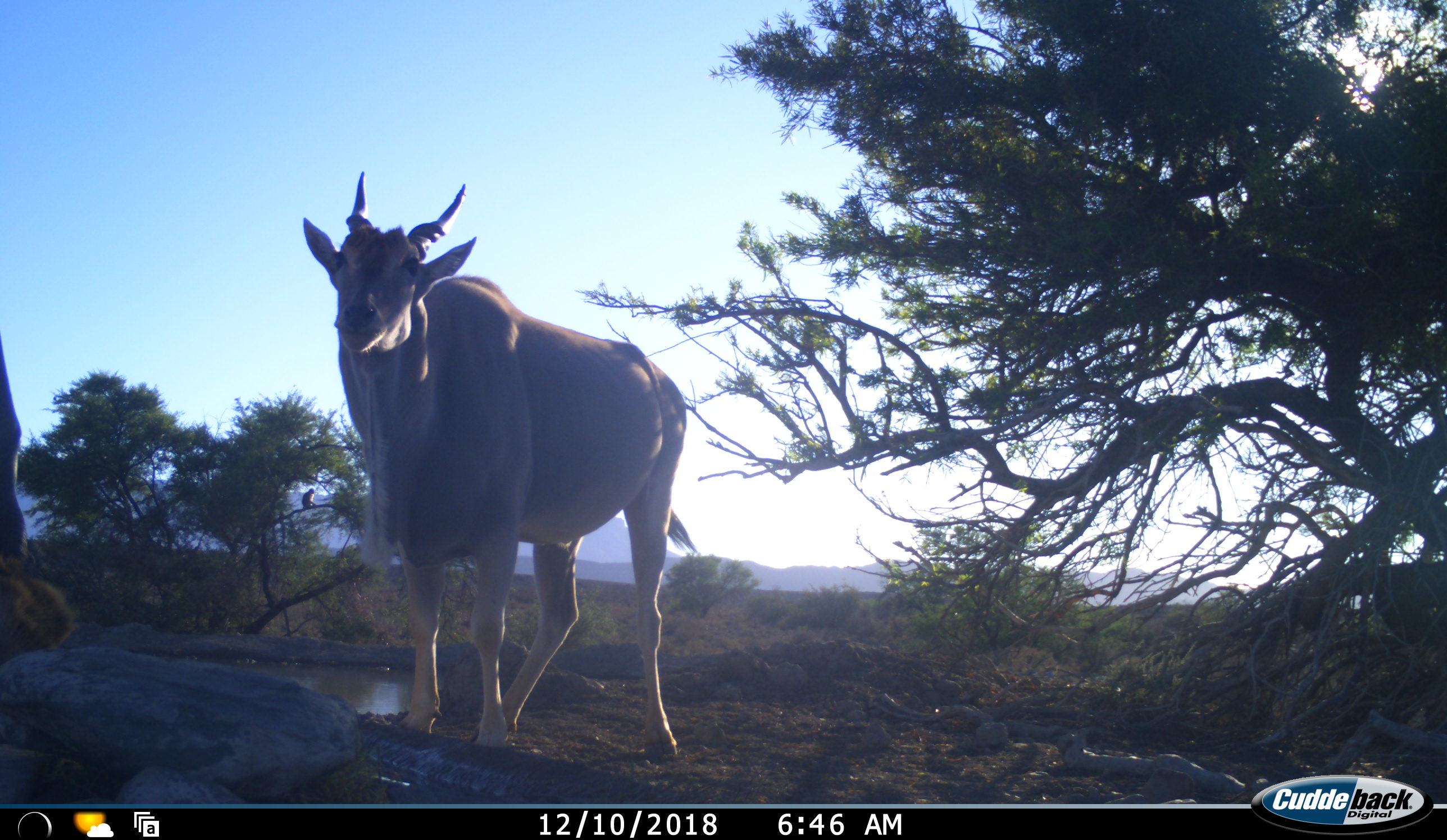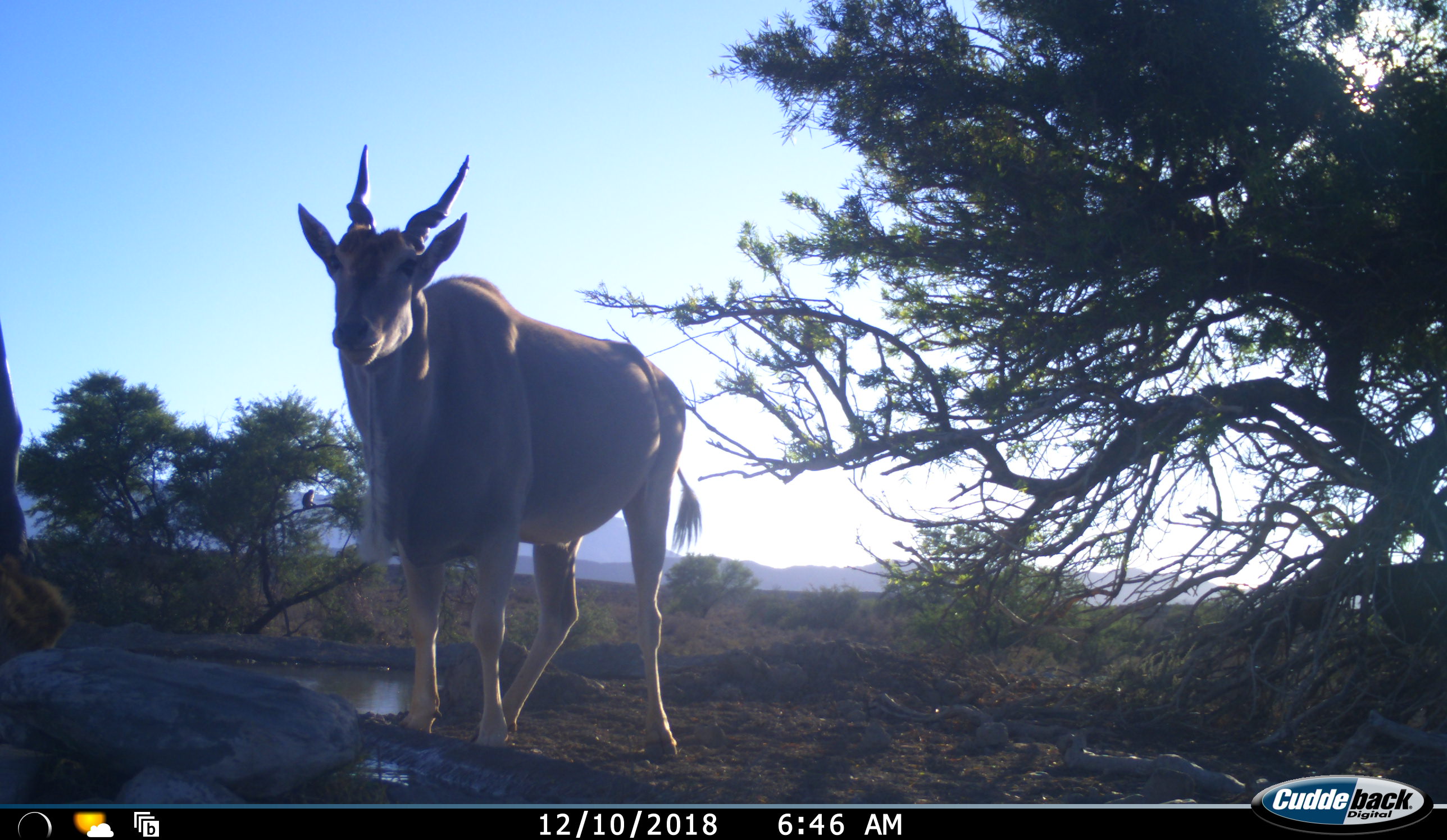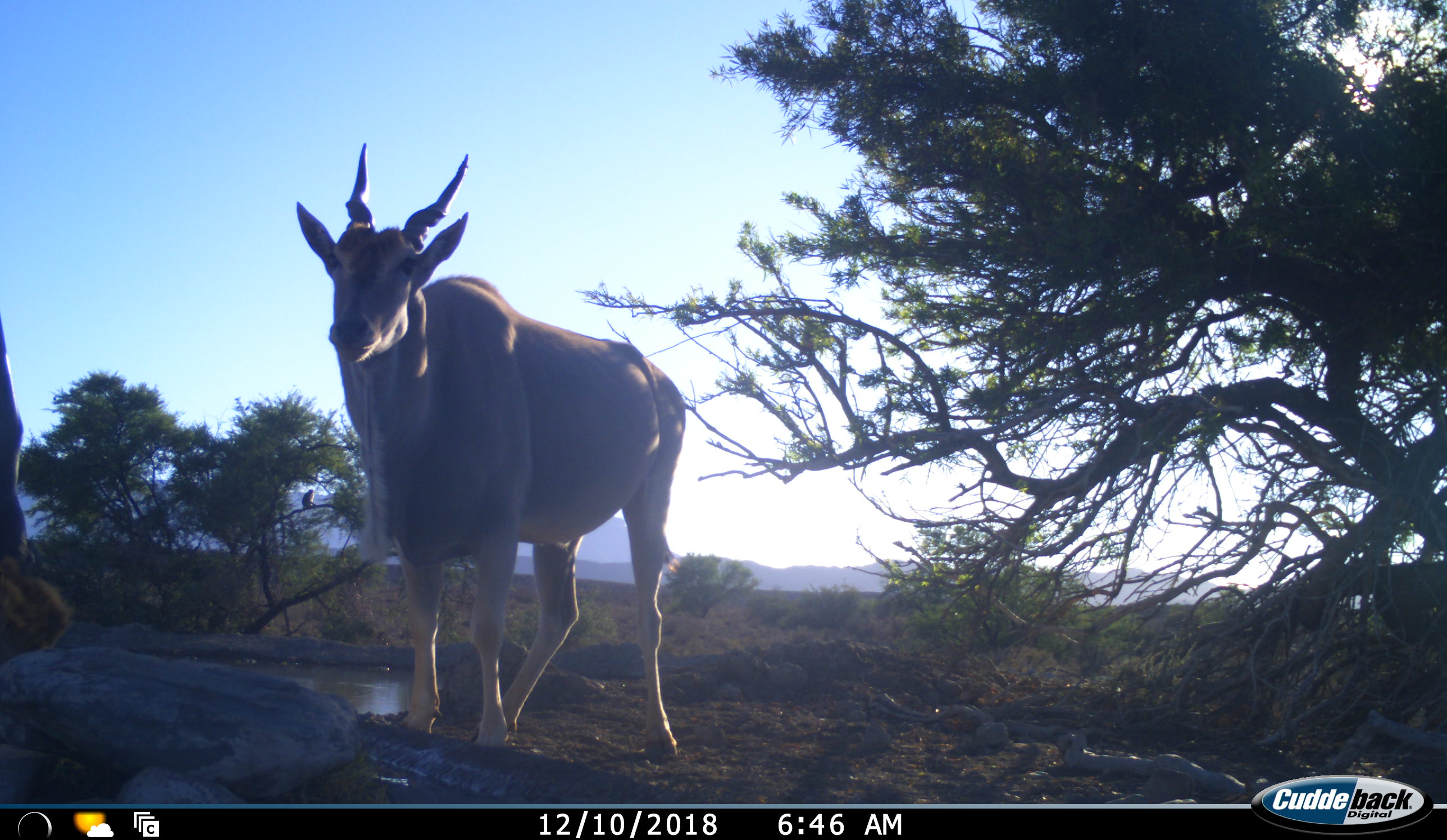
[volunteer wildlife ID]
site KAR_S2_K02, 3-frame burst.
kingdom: Animalia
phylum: Chordata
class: Mammalia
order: Artiodactyla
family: Bovidae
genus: Tragelaphus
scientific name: Tragelaphus oryx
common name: eland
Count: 2.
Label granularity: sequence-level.